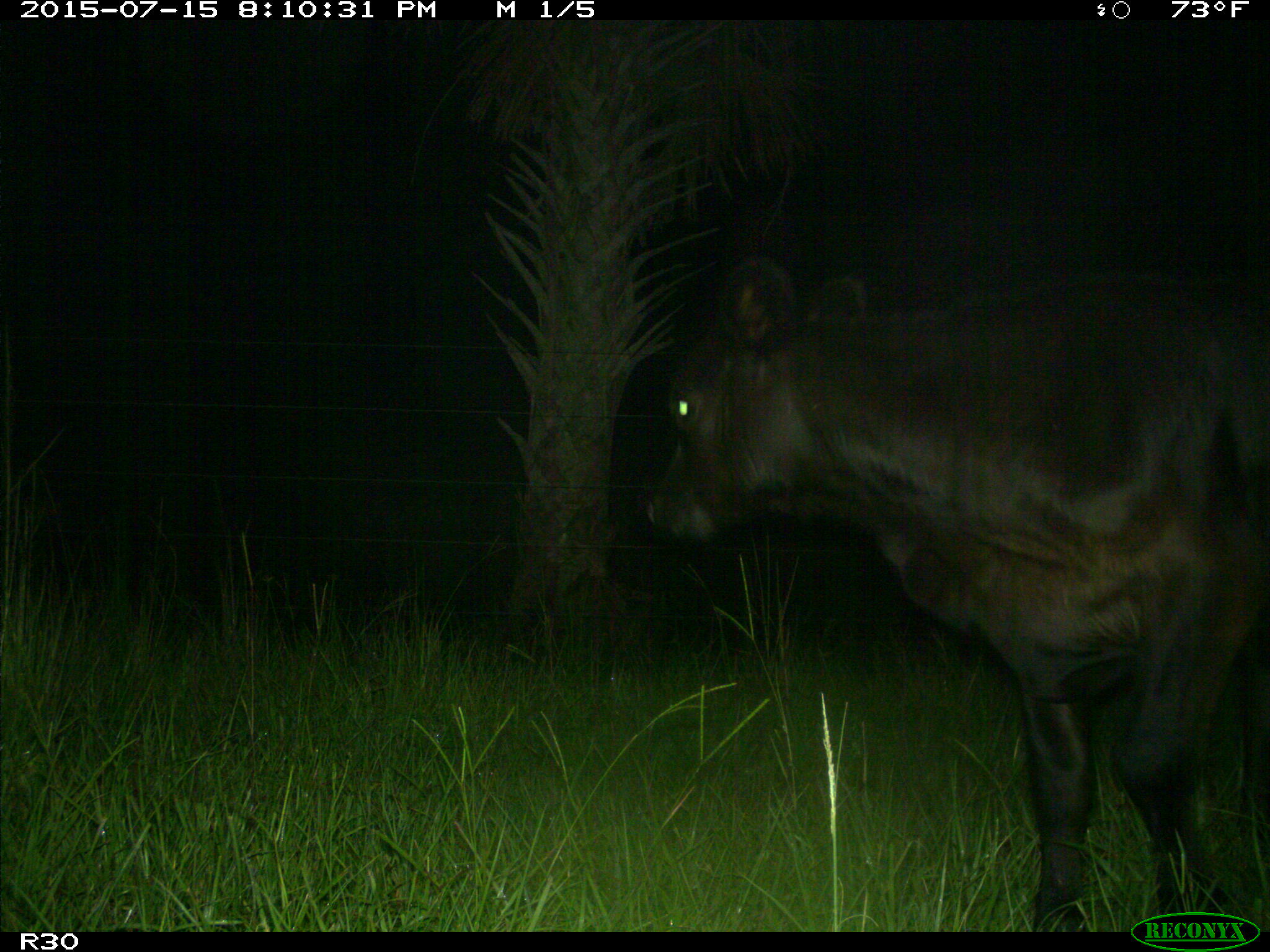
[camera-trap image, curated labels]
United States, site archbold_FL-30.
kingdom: Animalia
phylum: Chordata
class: Mammalia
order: Artiodactyla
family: Bovidae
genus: Bos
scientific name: Bos taurus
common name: domestic cow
Bos taurus (domestic cow).